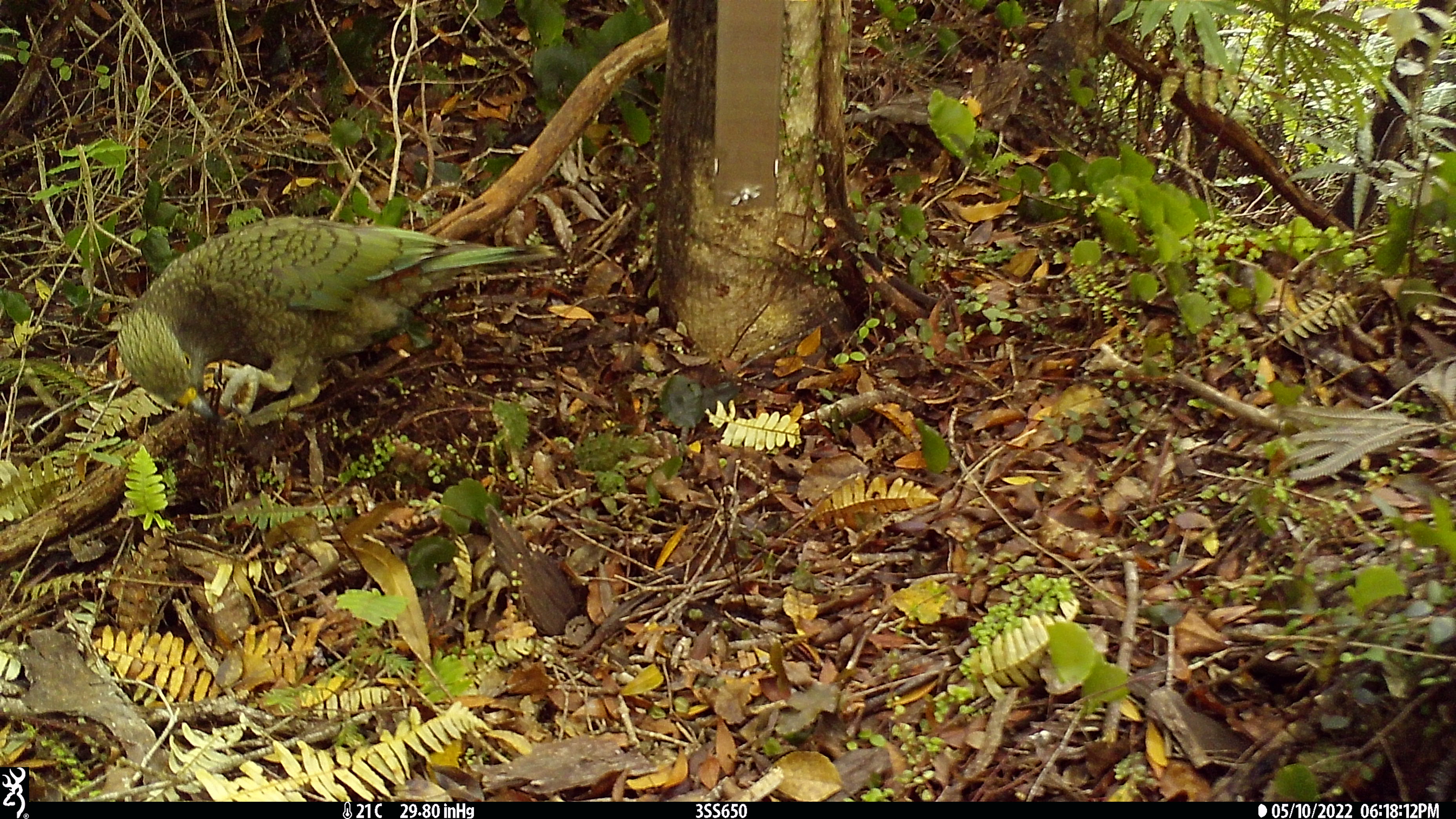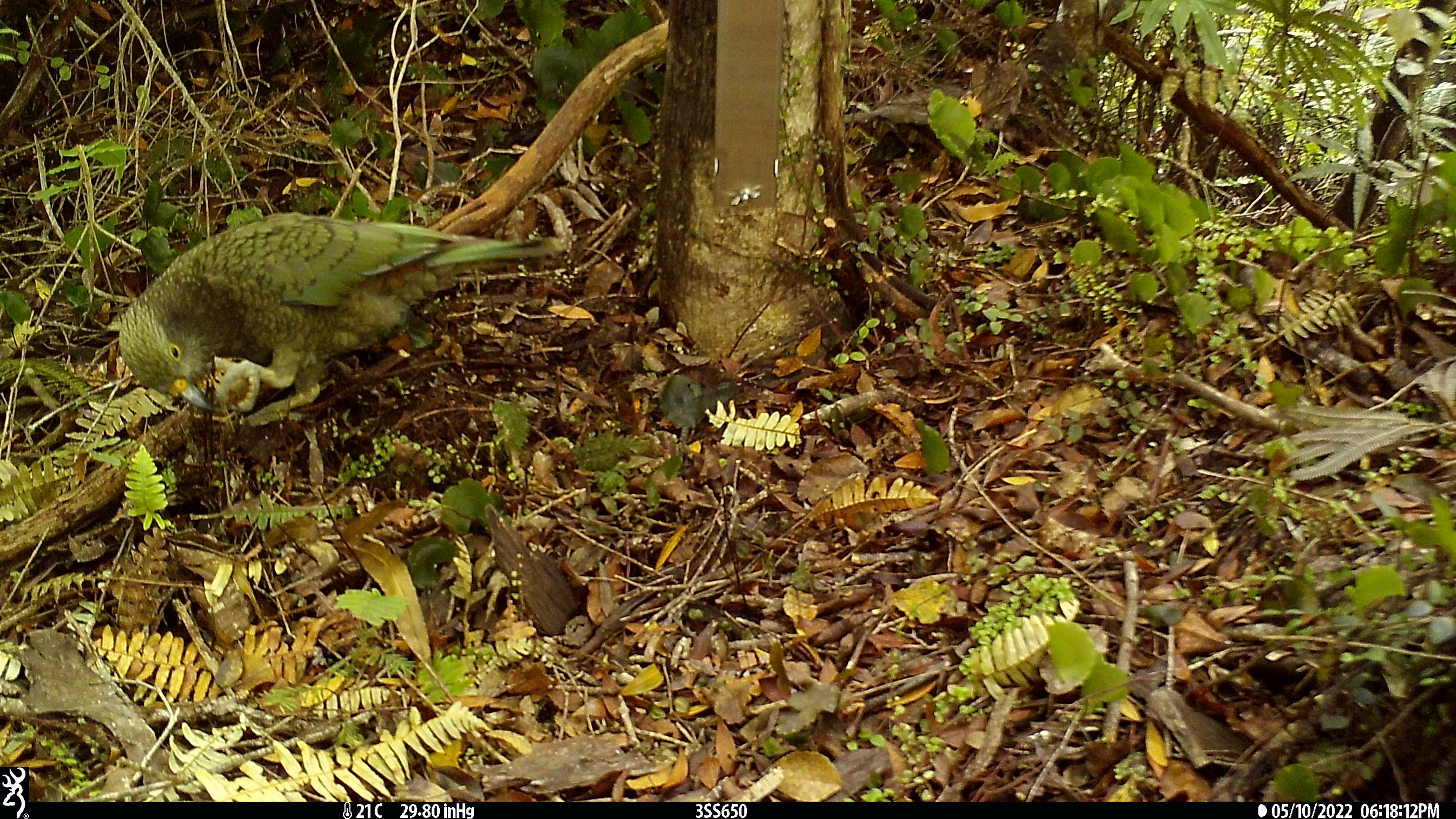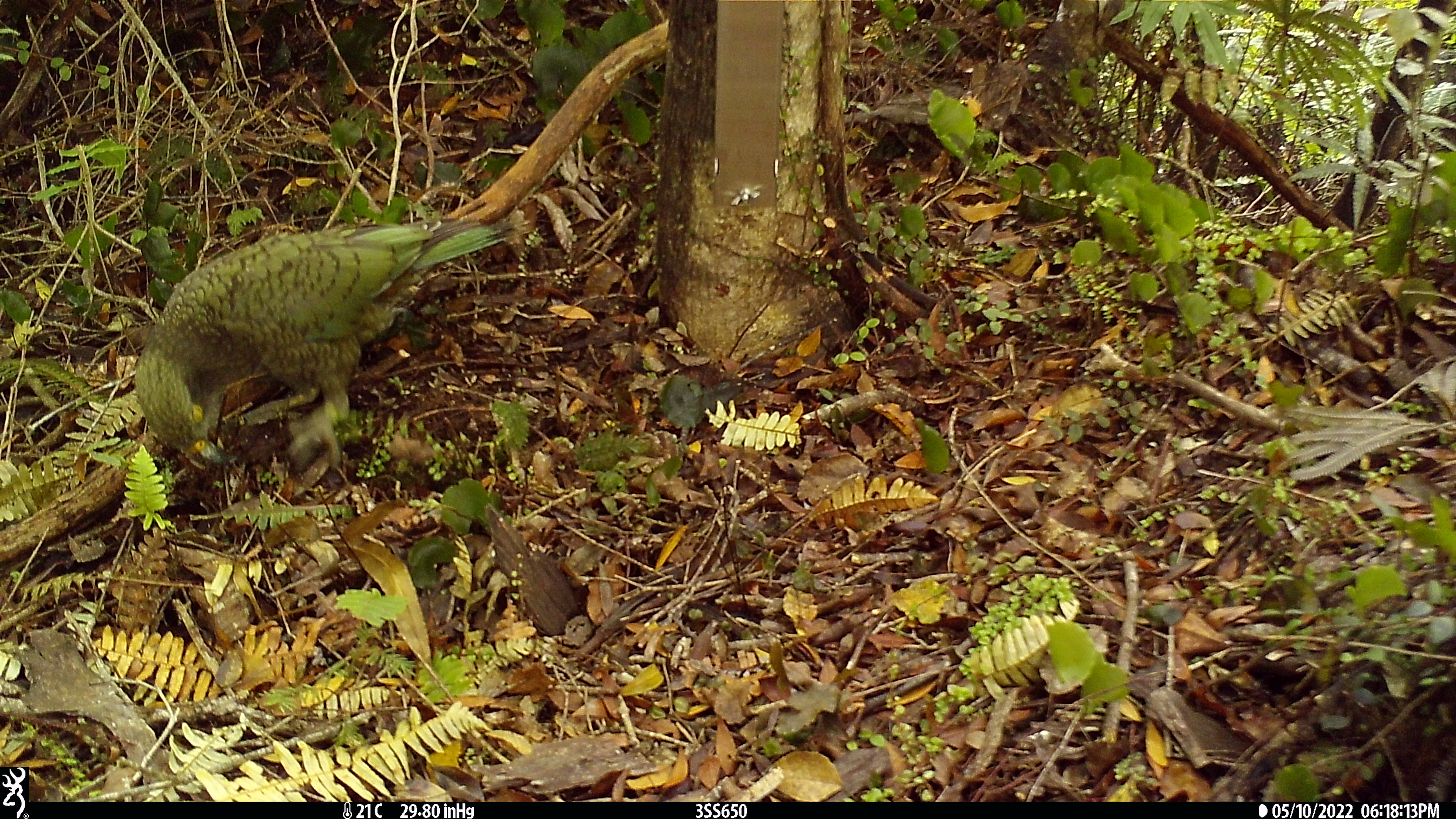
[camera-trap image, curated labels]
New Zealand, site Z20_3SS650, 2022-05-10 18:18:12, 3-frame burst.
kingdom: Animalia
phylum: Chordata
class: Aves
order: Psittaciformes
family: Strigopidae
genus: Nestor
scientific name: Nestor notabilis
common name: kea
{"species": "kea (Nestor notabilis)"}